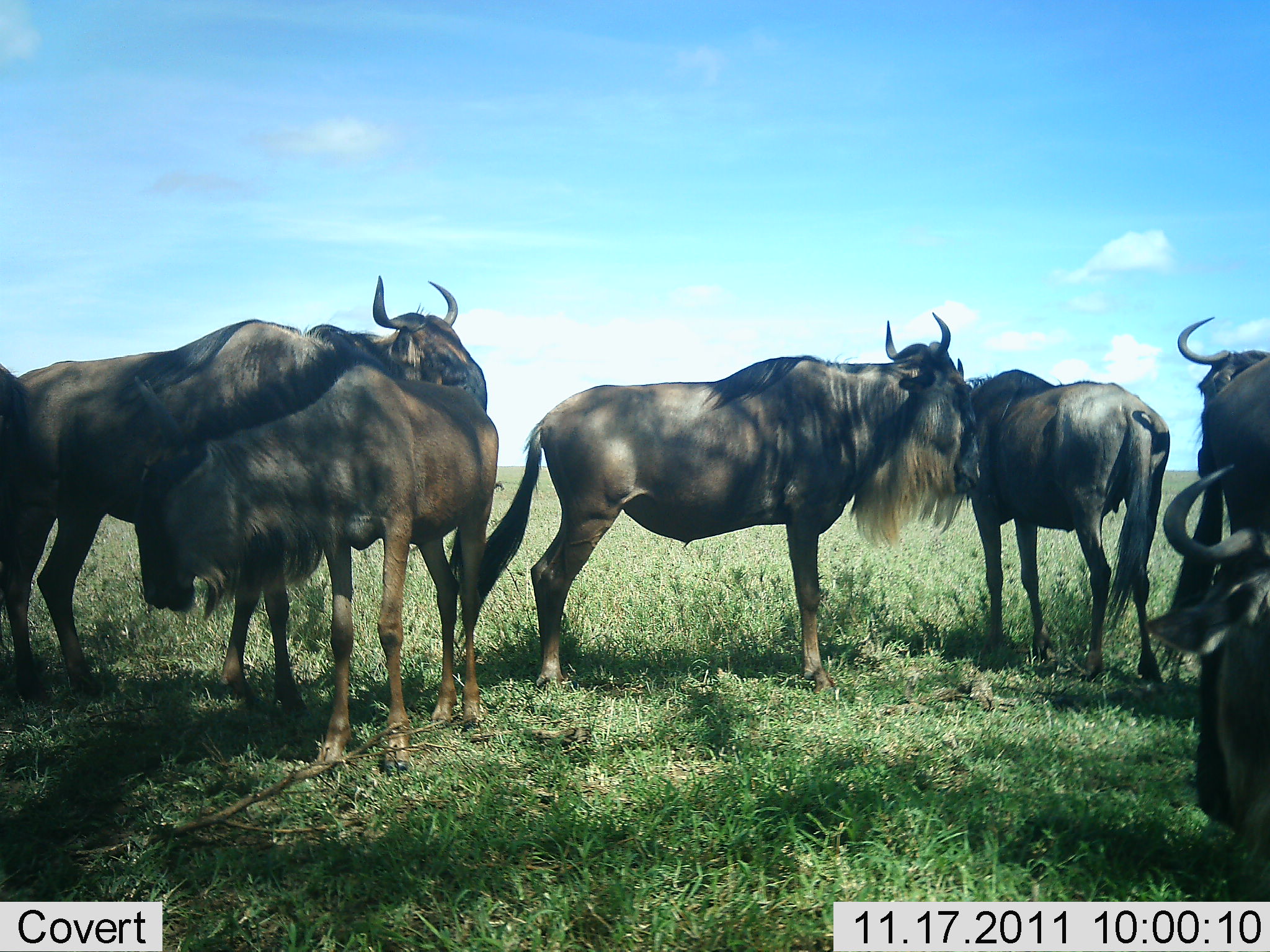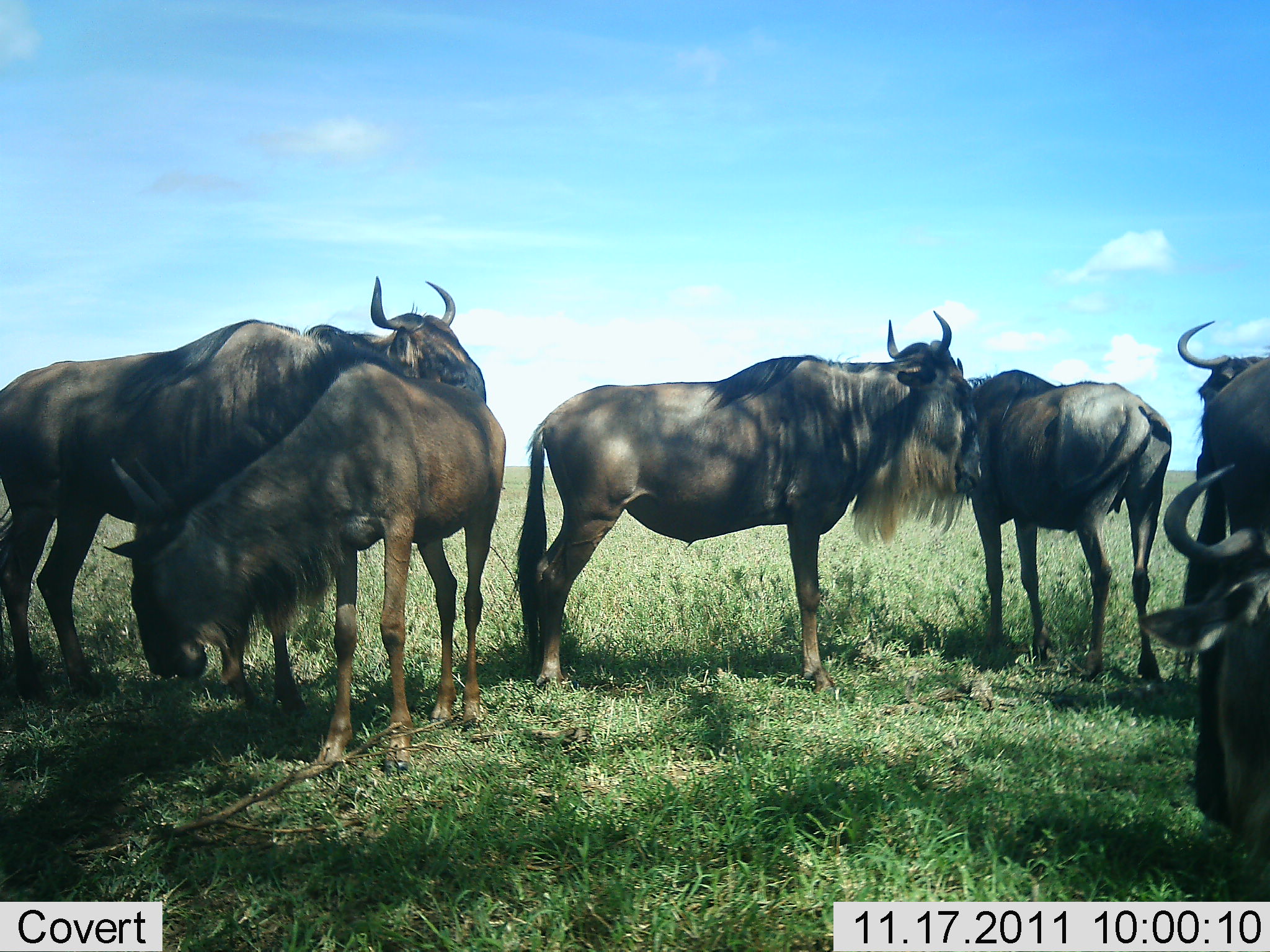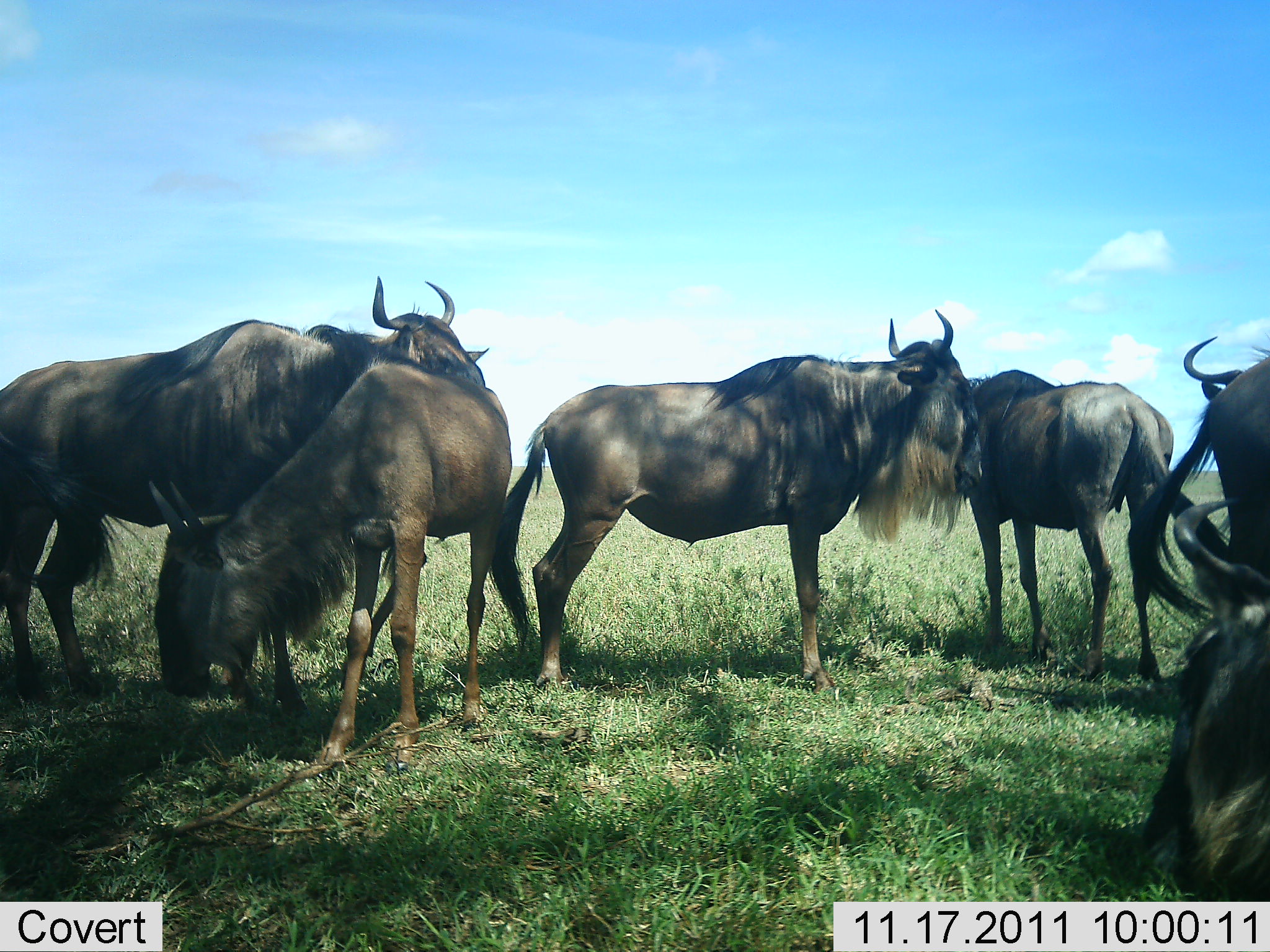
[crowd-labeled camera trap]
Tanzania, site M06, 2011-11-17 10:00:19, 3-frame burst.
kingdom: Animalia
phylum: Chordata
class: Mammalia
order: Artiodactyla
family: Bovidae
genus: Connochaetes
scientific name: Connochaetes taurinus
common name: blue wildebeest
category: wildebeest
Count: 6.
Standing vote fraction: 86%.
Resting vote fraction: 21%.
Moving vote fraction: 7%.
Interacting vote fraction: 36%.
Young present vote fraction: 0%.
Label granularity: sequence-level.